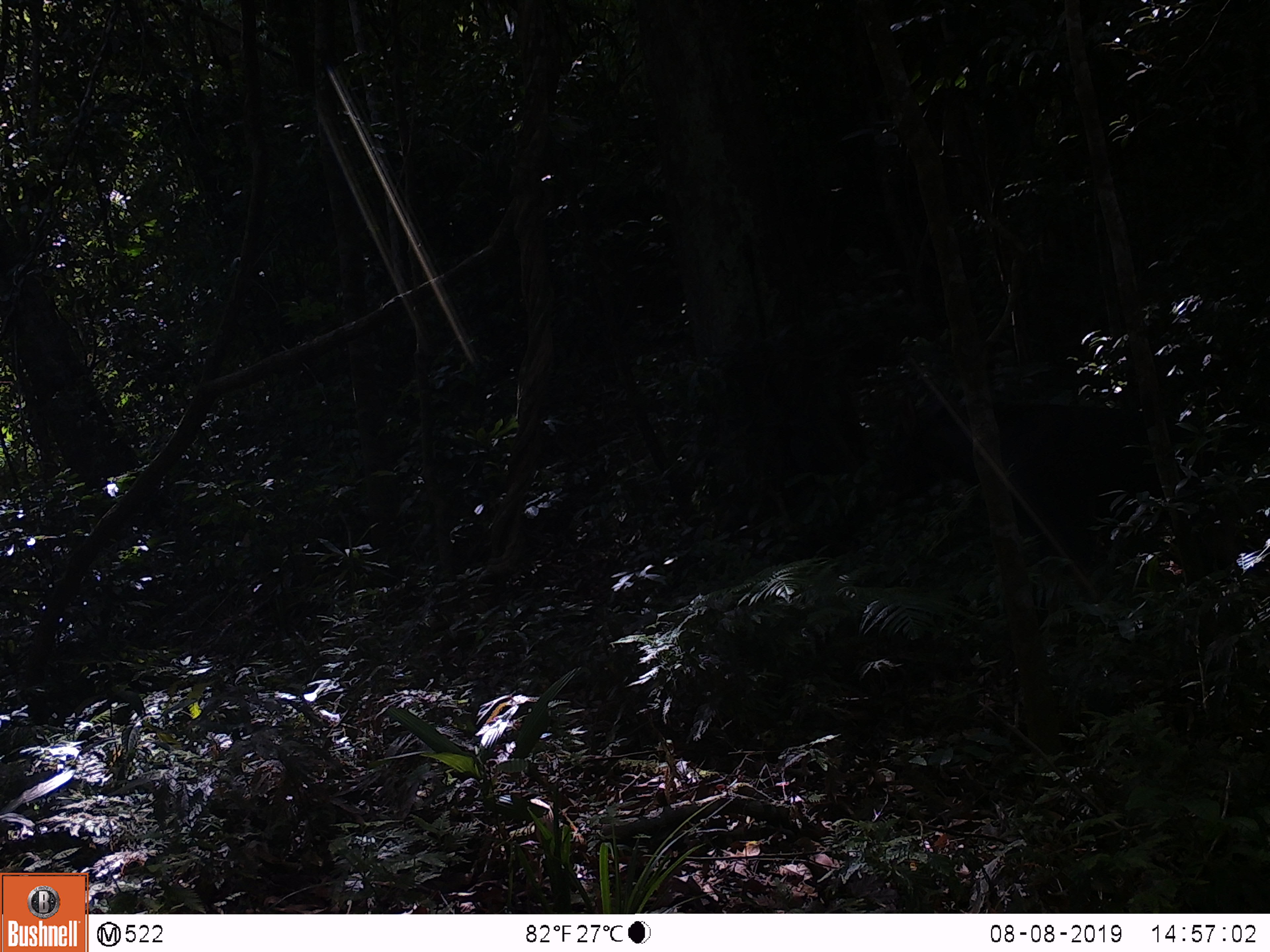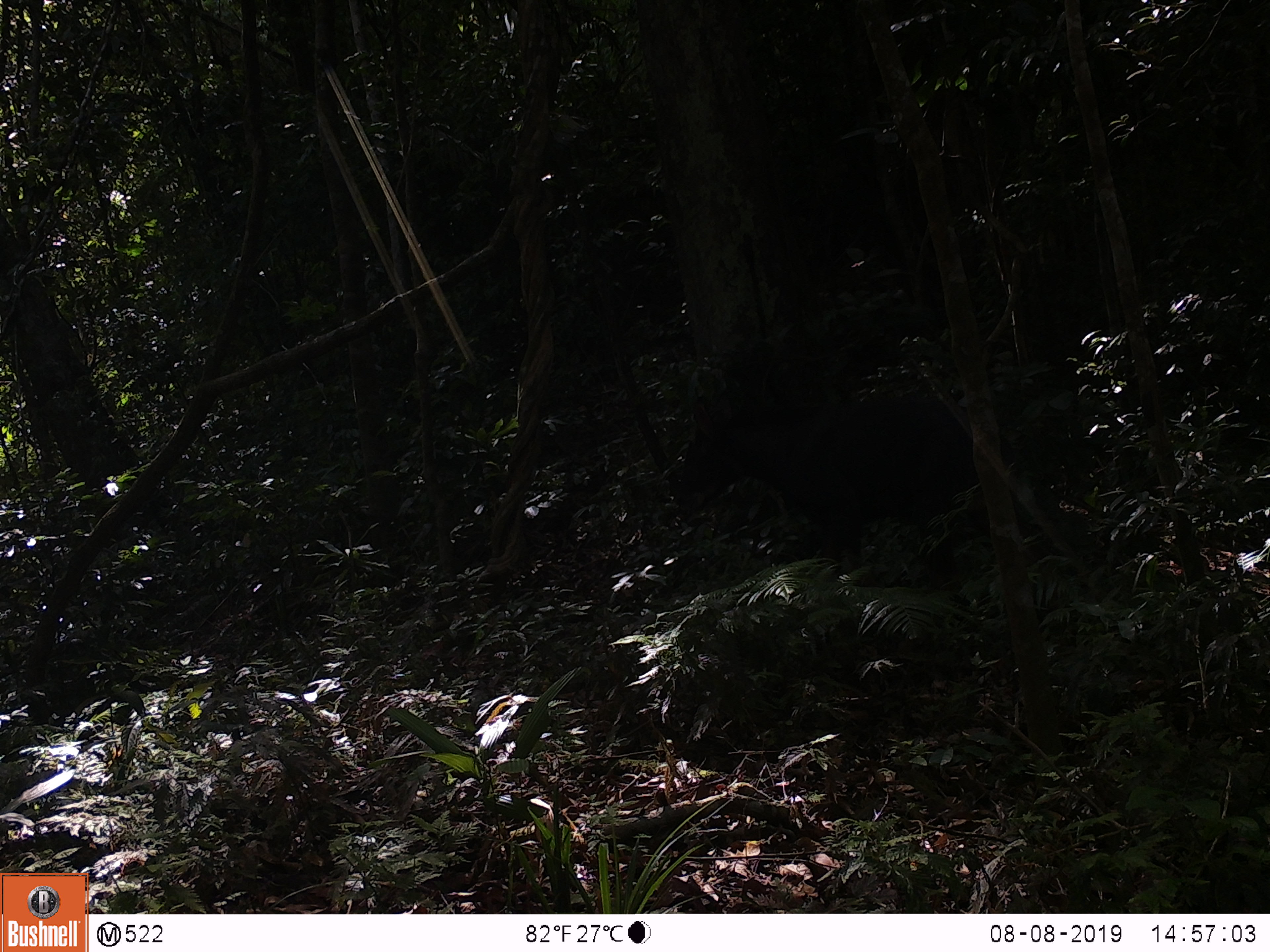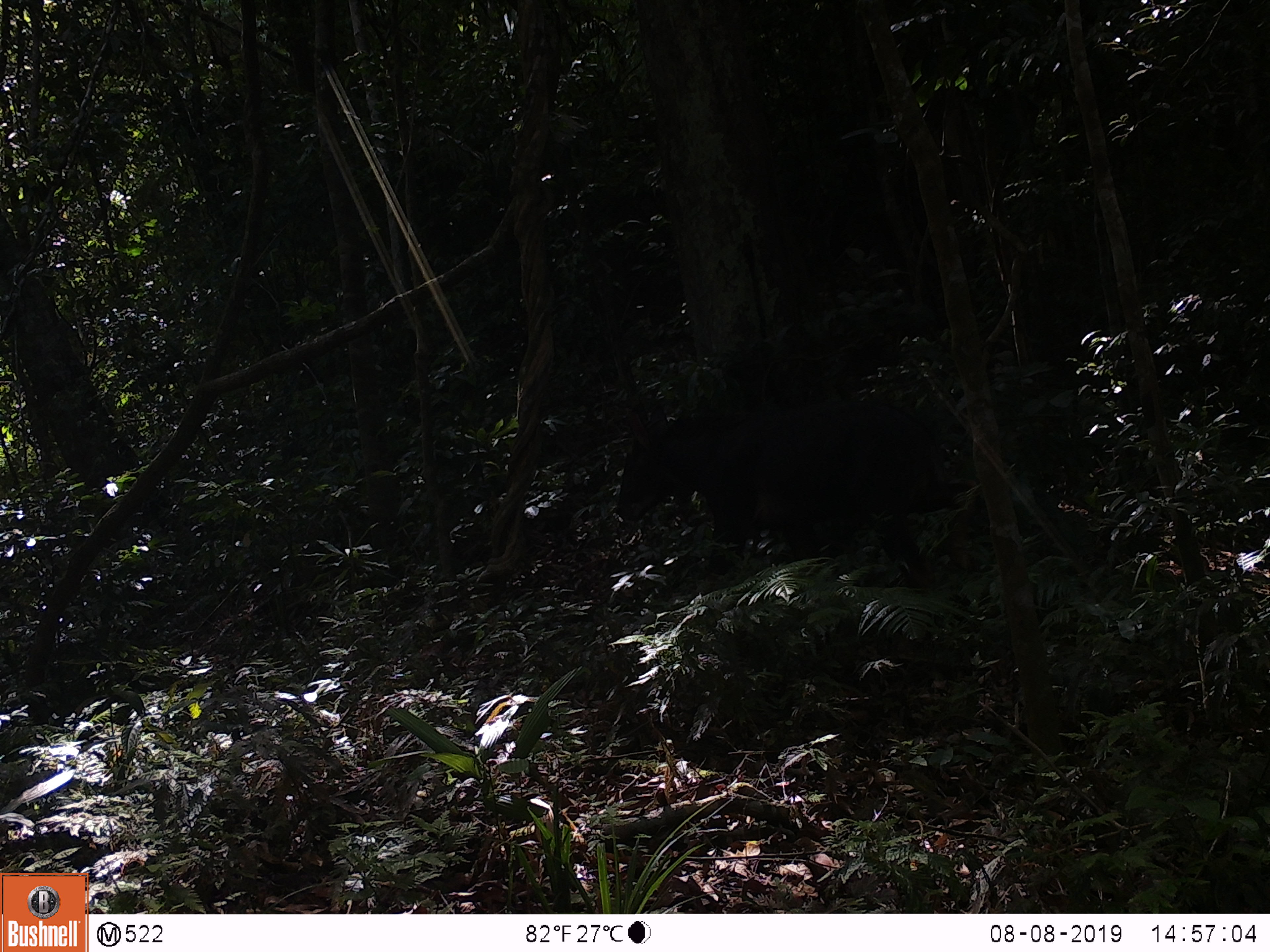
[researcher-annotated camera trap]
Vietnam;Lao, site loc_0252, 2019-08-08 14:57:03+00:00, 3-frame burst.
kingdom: Animalia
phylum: Chordata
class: Mammalia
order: Artiodactyla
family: Bovidae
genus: Capricornis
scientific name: Capricornis sumatraensis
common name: chinese serow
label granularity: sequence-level